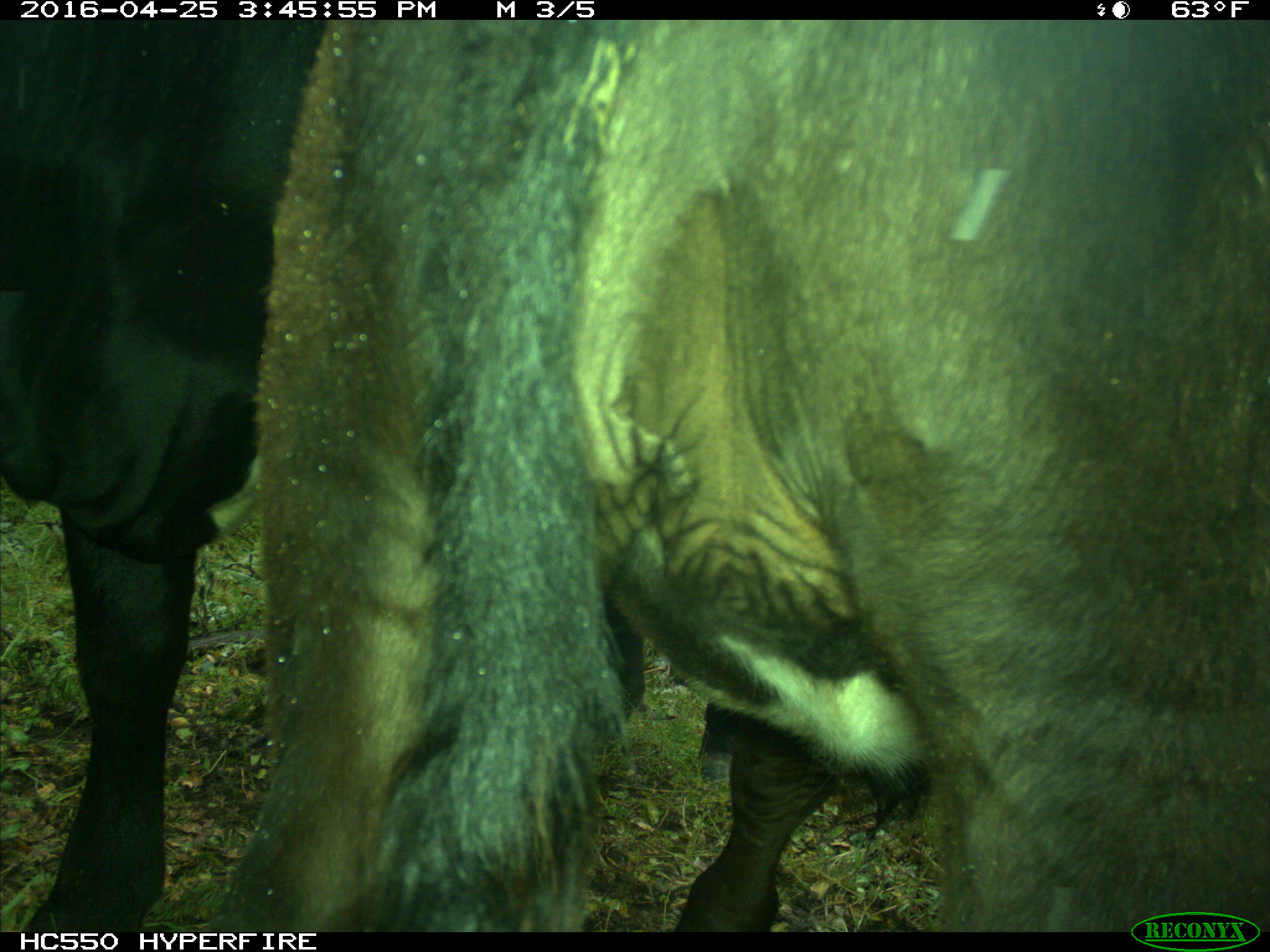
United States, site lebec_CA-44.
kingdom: Animalia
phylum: Chordata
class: Mammalia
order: Artiodactyla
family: Bovidae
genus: Bos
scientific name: Bos taurus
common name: domestic cow